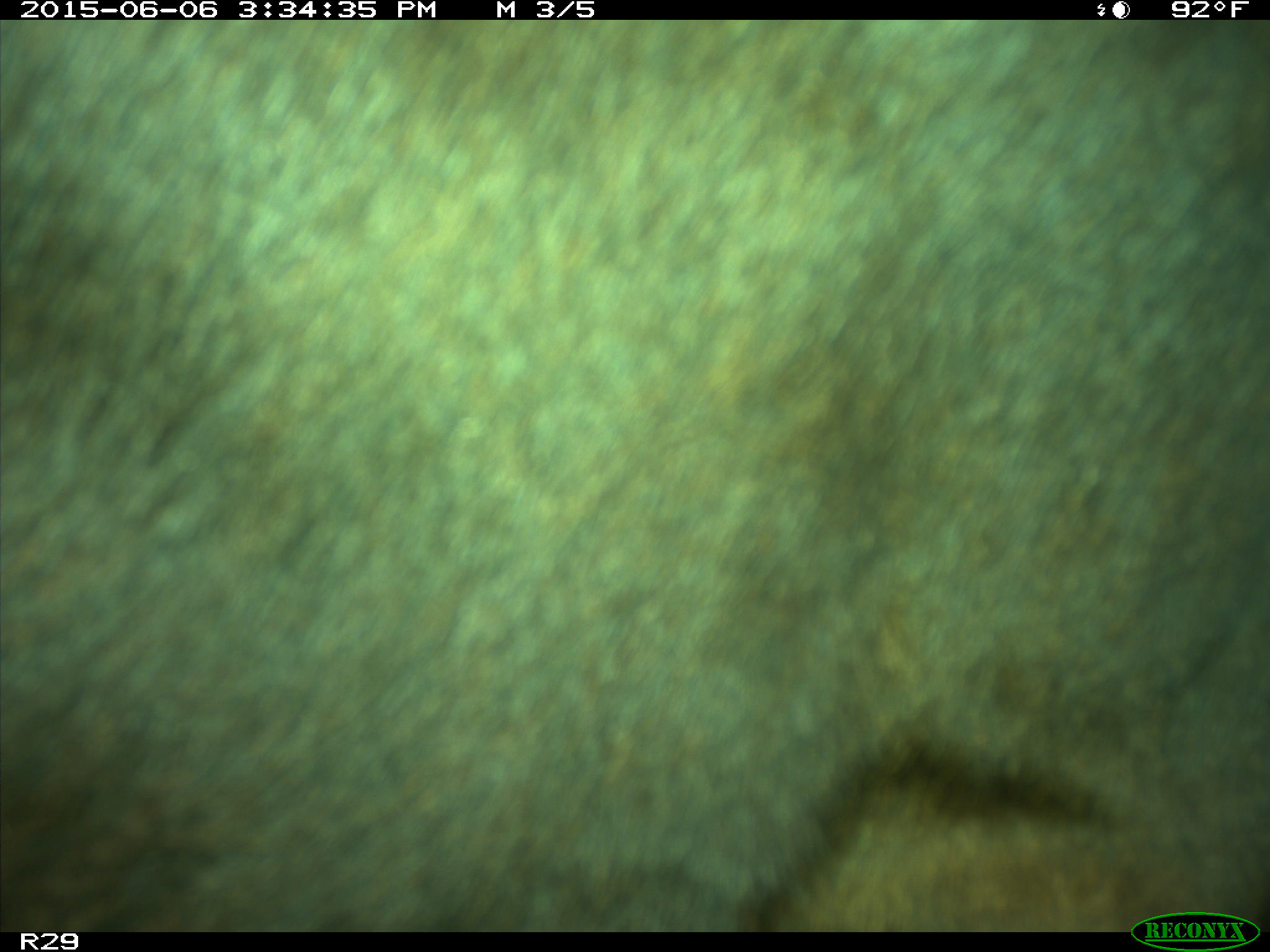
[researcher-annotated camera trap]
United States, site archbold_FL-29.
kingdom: Animalia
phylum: Chordata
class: Mammalia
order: Artiodactyla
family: Bovidae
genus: Bos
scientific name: Bos taurus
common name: domestic cow